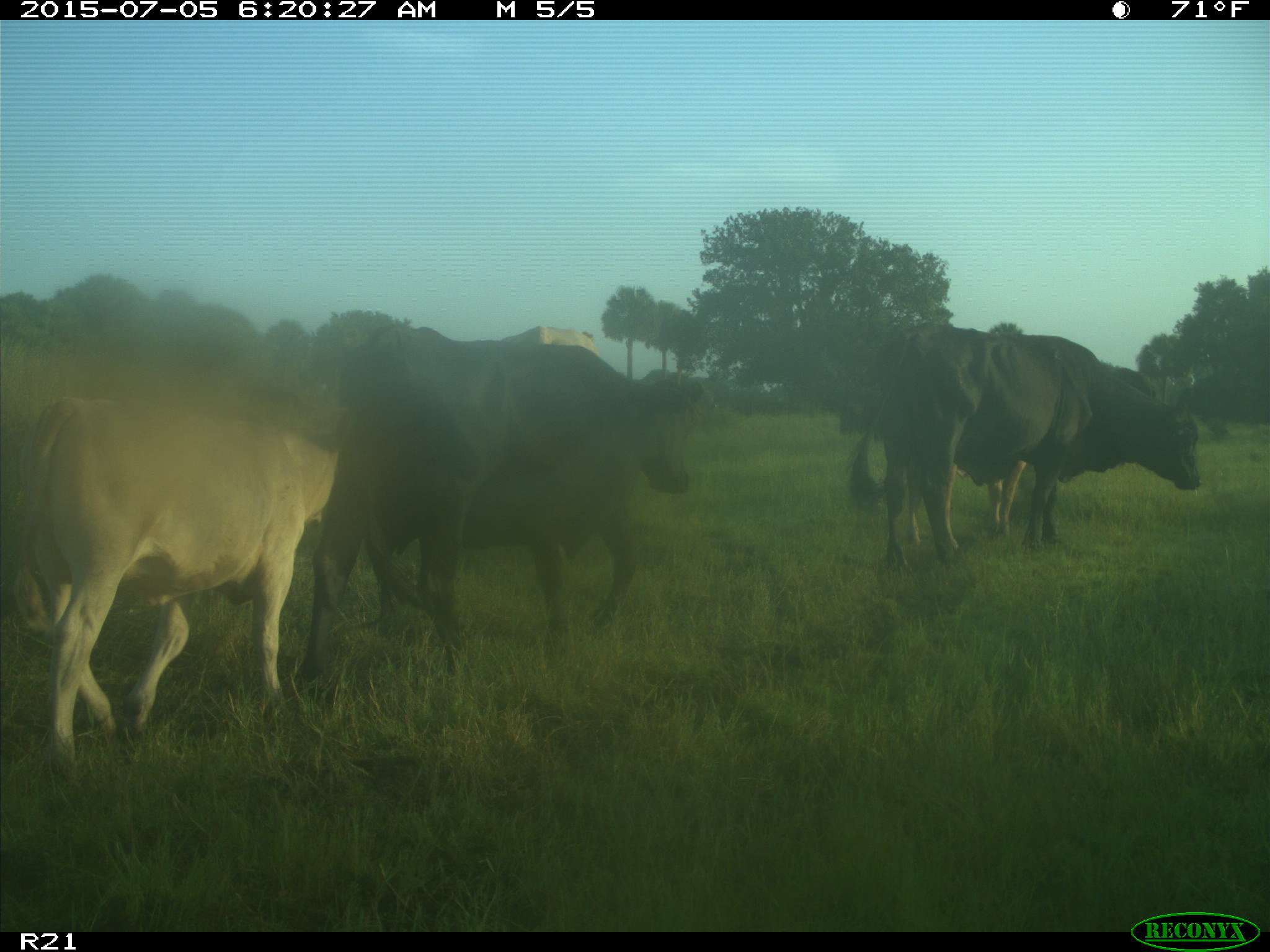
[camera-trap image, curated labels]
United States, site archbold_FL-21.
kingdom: Animalia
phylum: Chordata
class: Mammalia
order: Artiodactyla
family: Bovidae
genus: Bos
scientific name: Bos taurus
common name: domestic cow